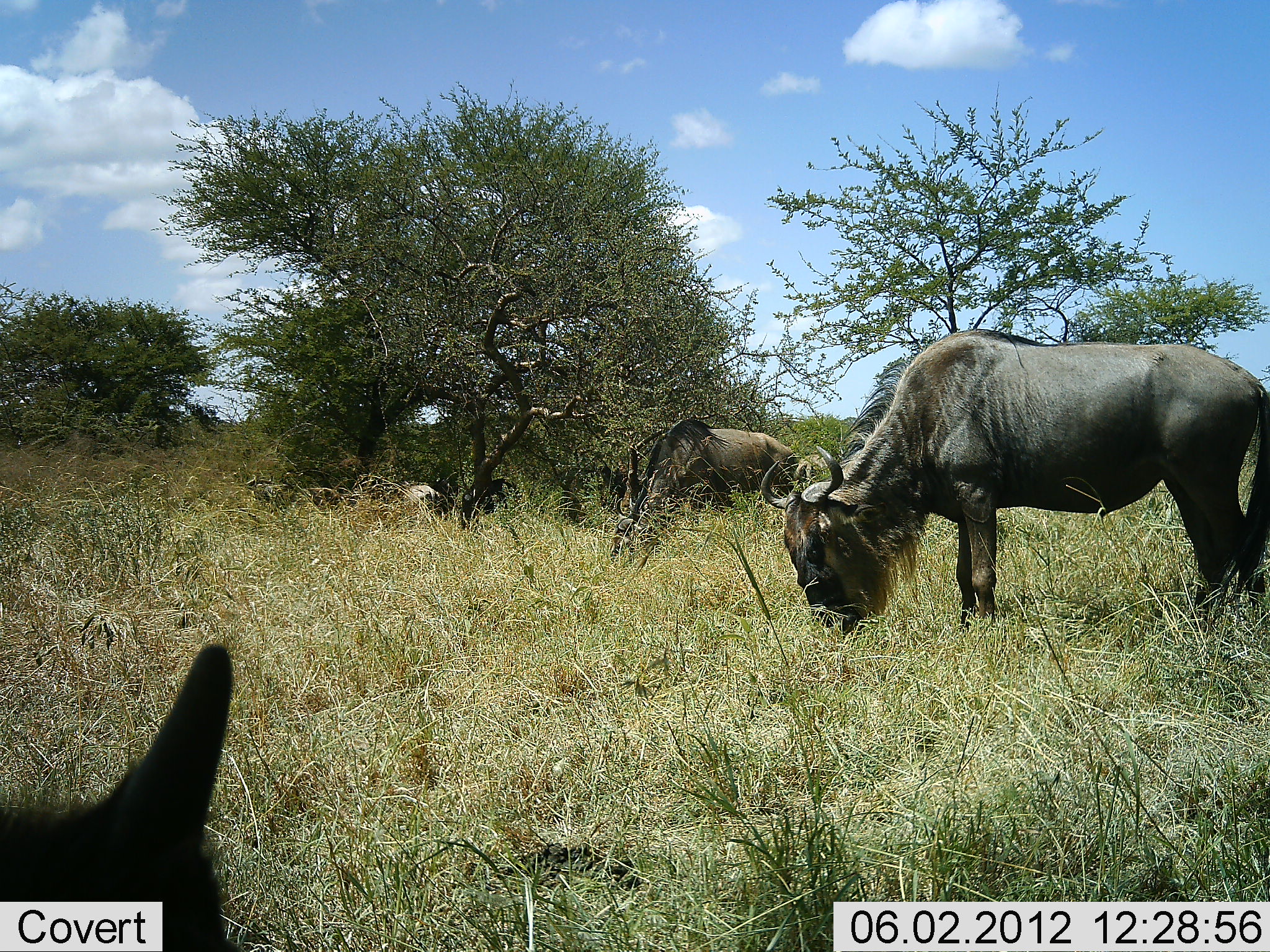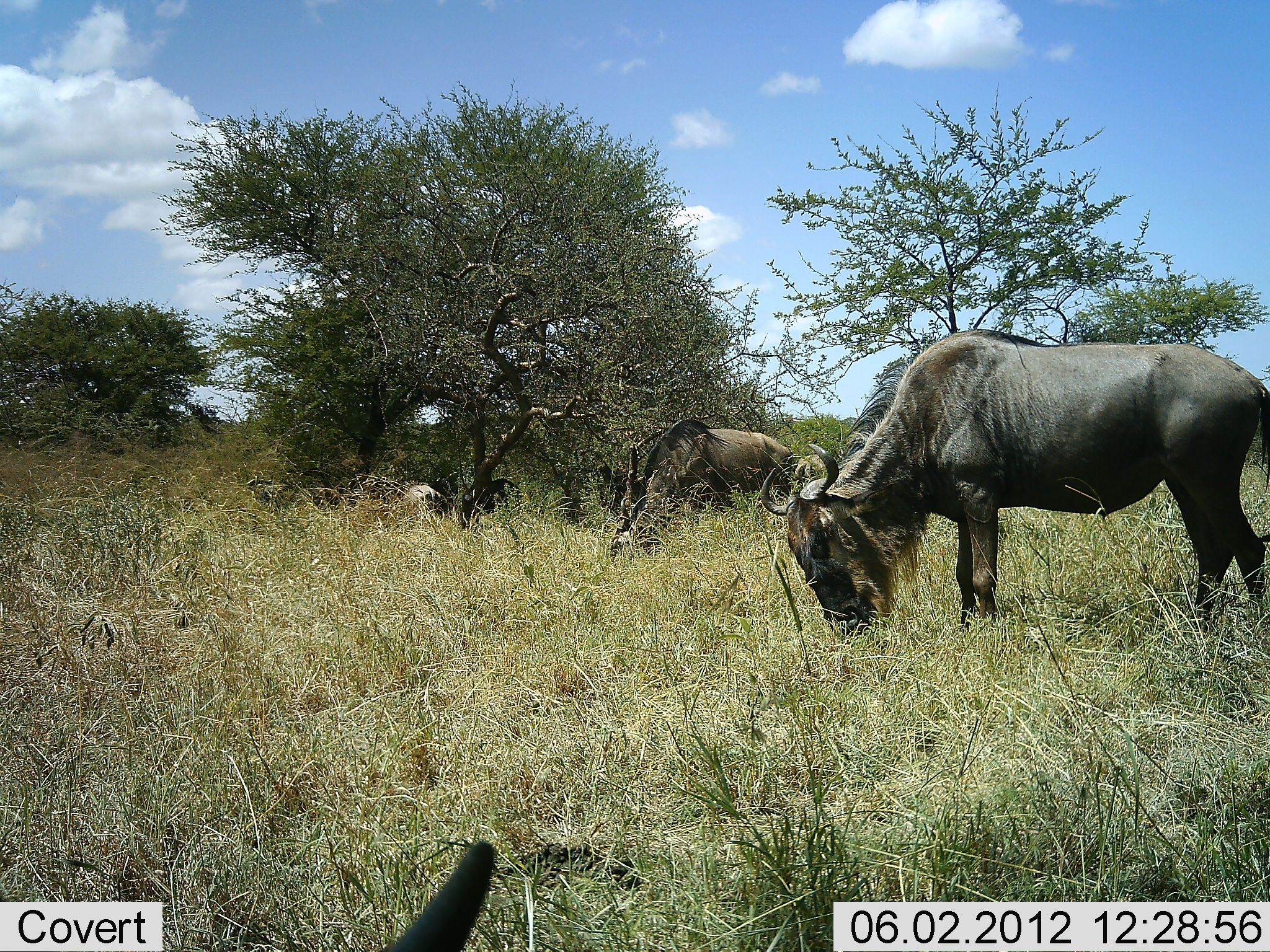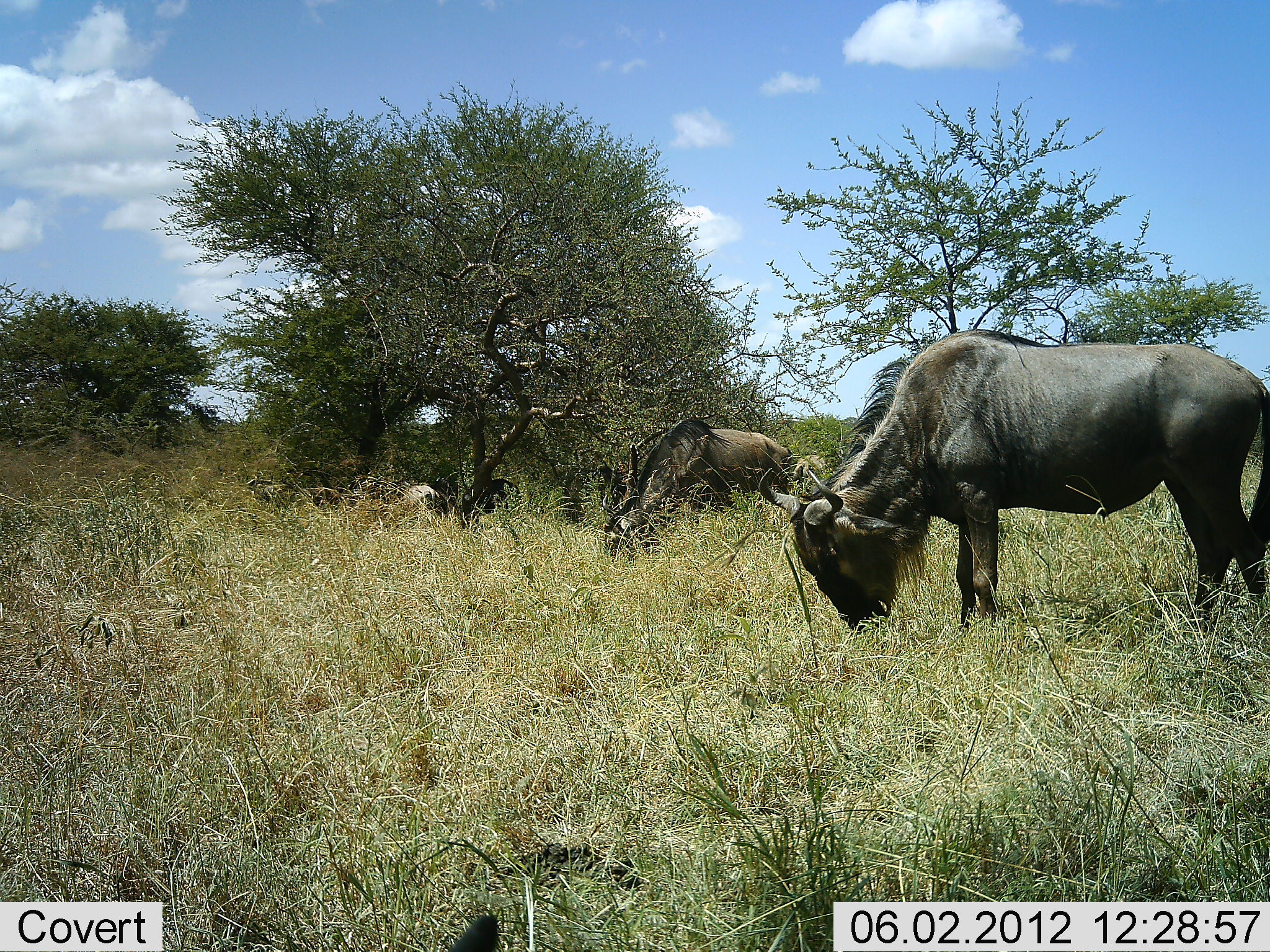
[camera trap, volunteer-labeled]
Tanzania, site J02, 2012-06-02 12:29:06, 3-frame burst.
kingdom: Animalia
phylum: Chordata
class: Mammalia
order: Artiodactyla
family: Bovidae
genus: Connochaetes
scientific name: Connochaetes taurinus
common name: blue wildebeest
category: wildebeest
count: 3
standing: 0%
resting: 30%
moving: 0%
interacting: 0%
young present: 10%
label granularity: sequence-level